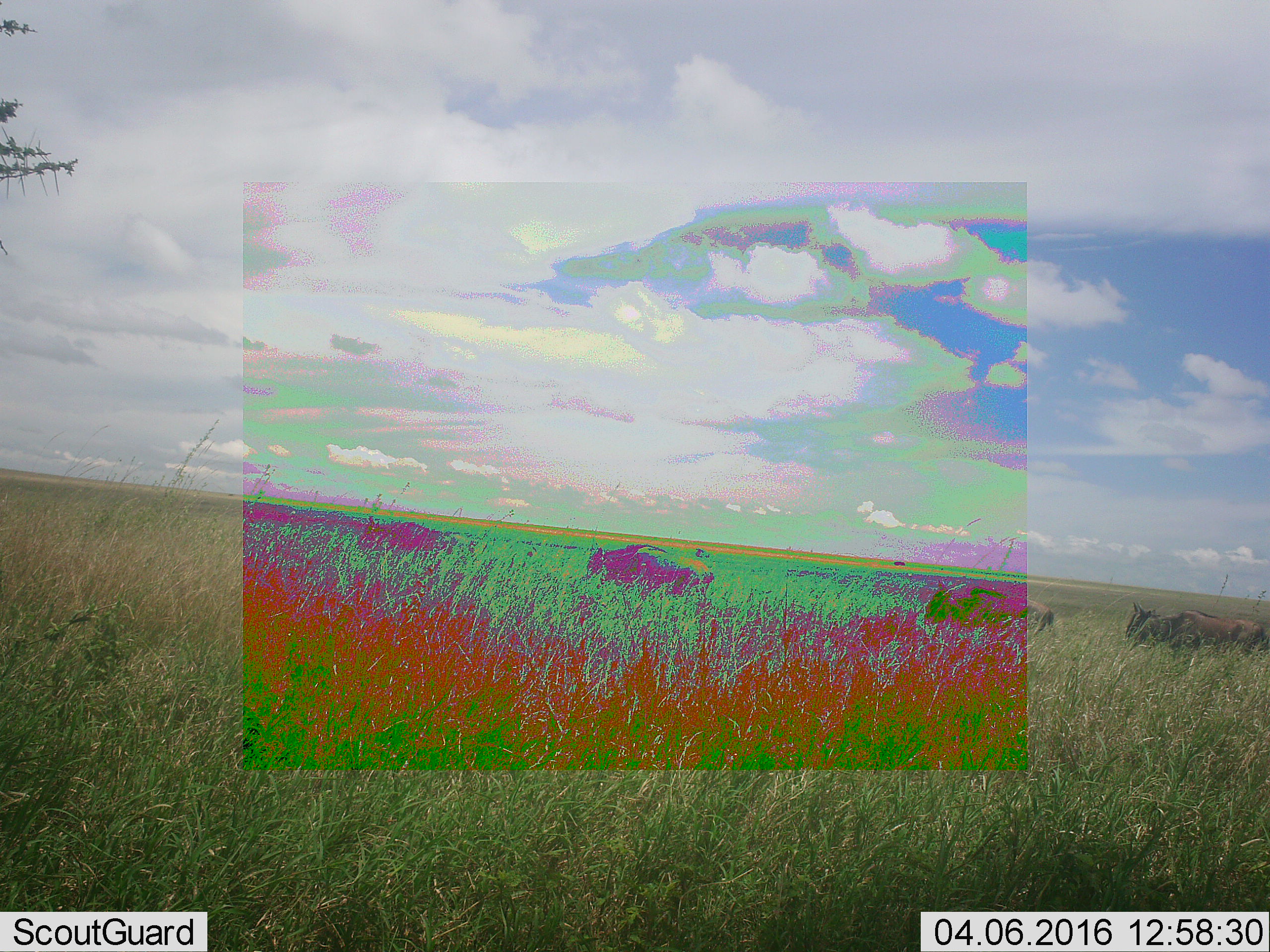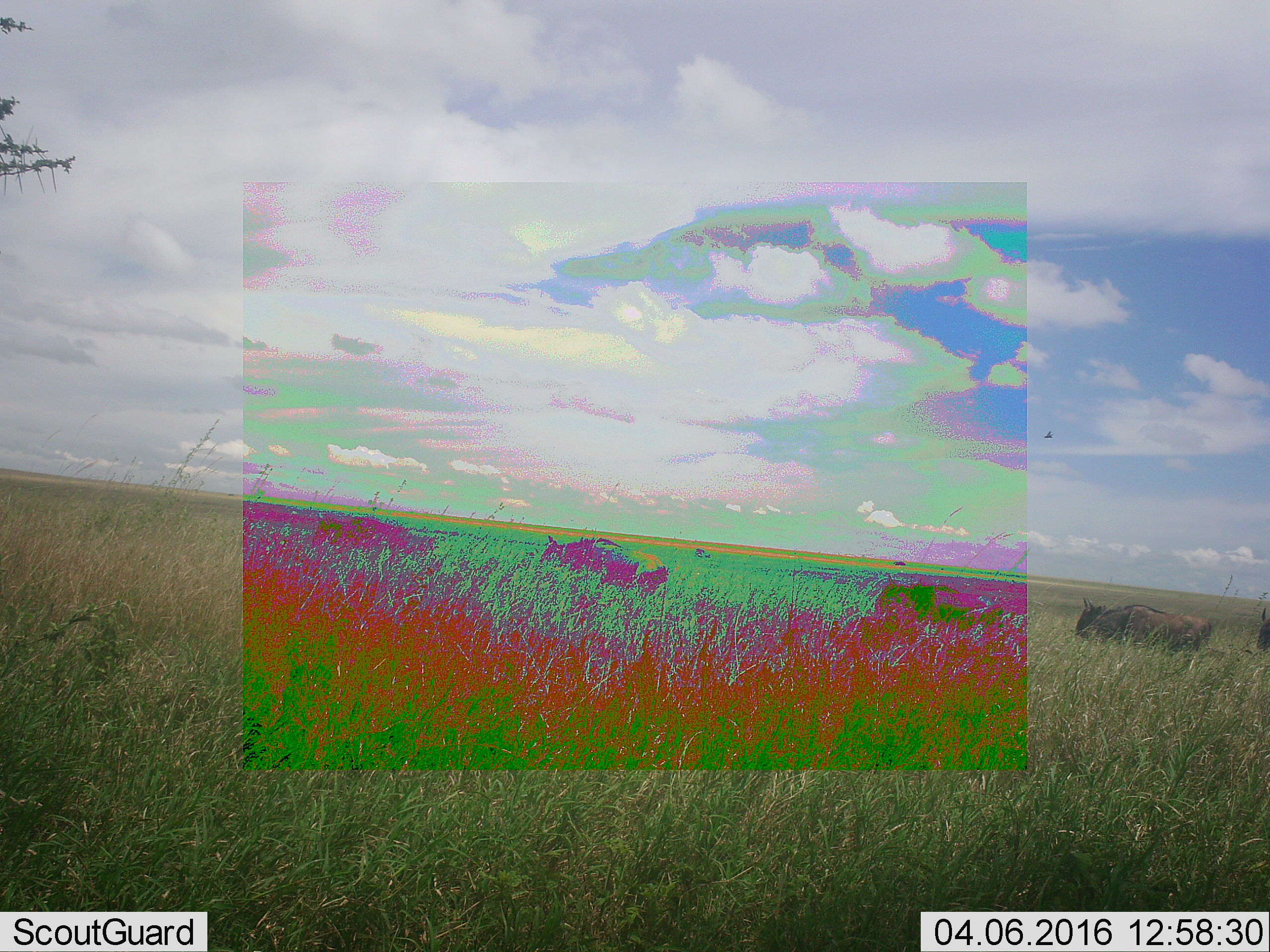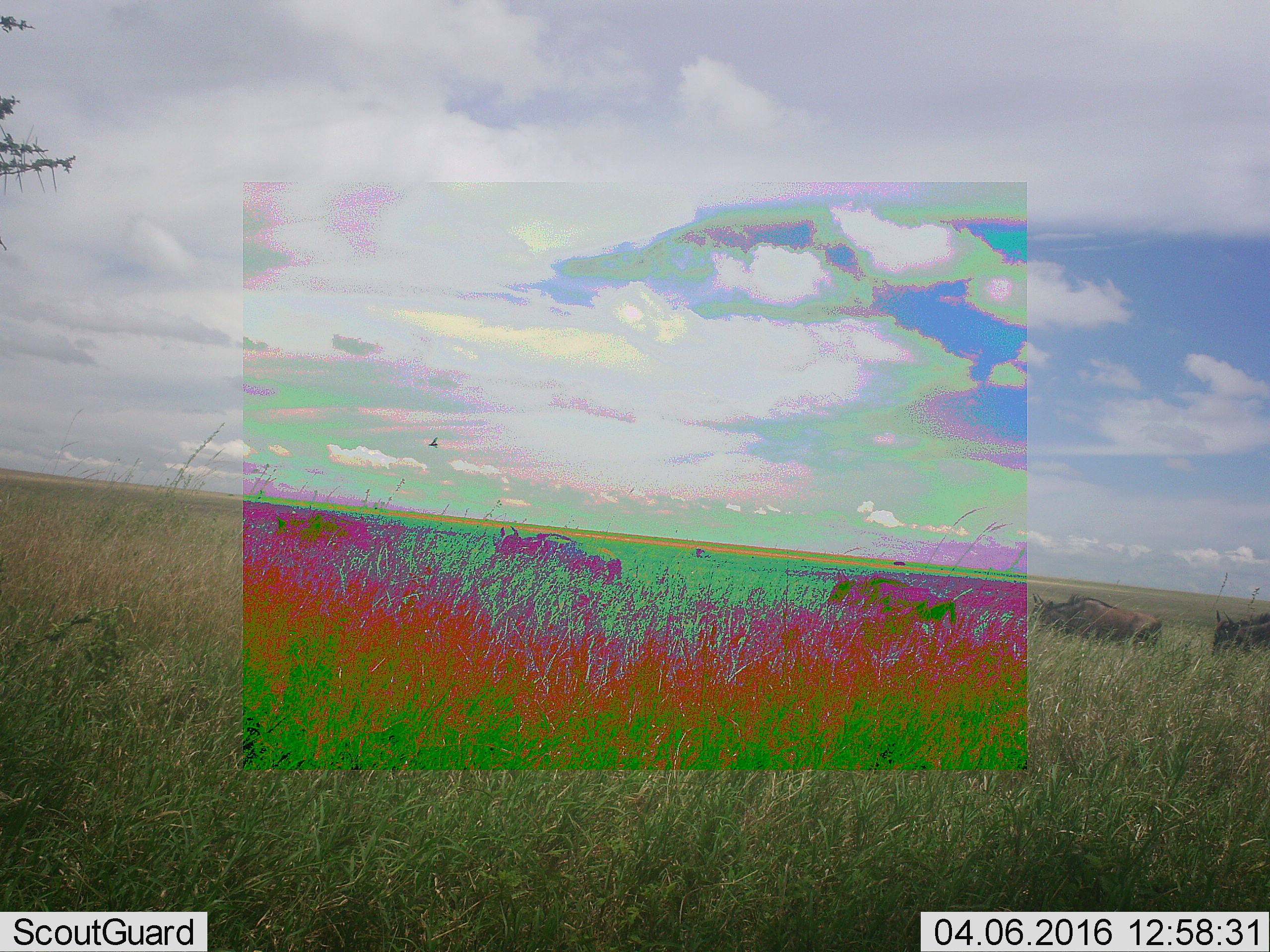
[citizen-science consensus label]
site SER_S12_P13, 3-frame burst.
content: unidentified animal